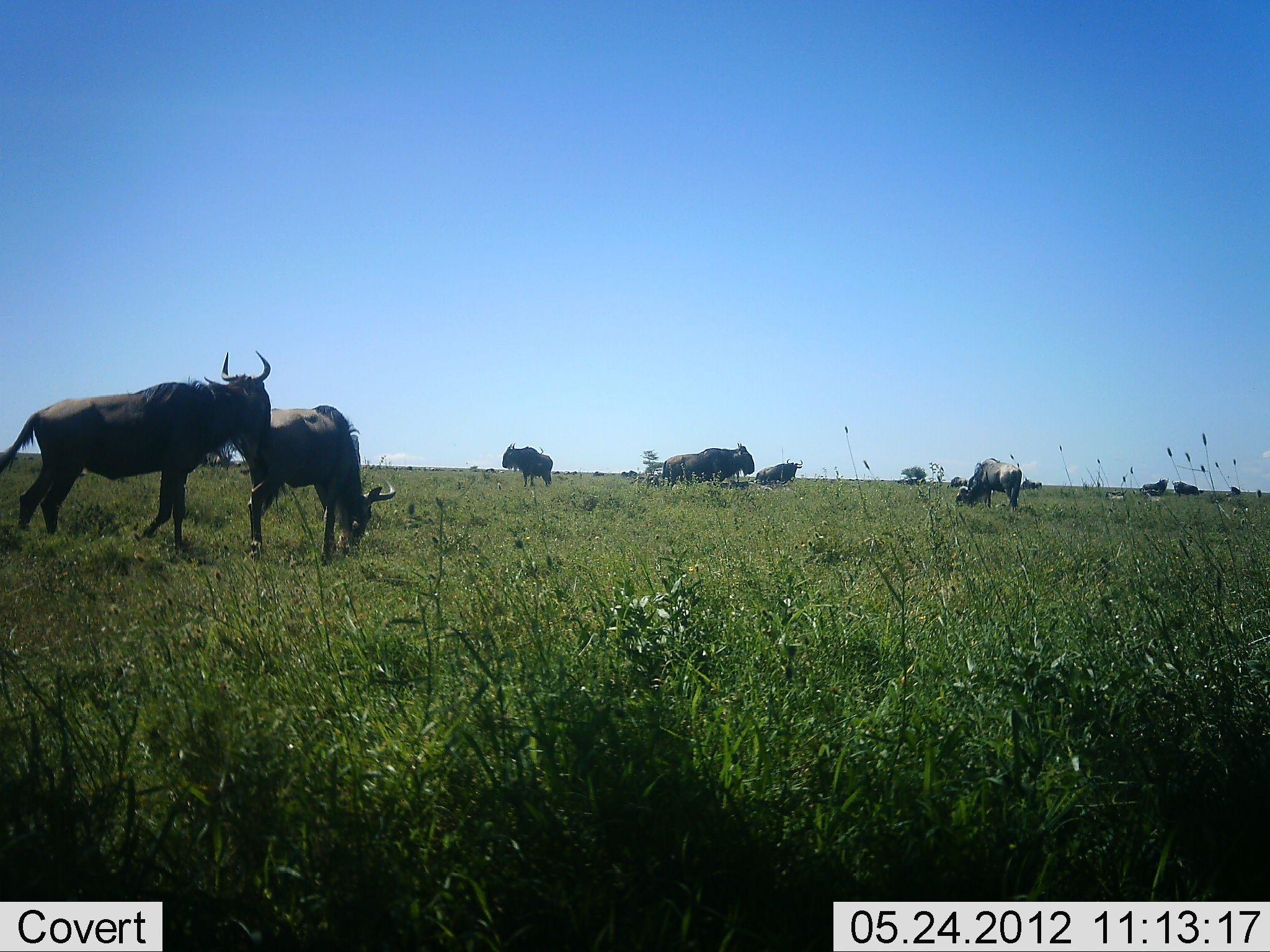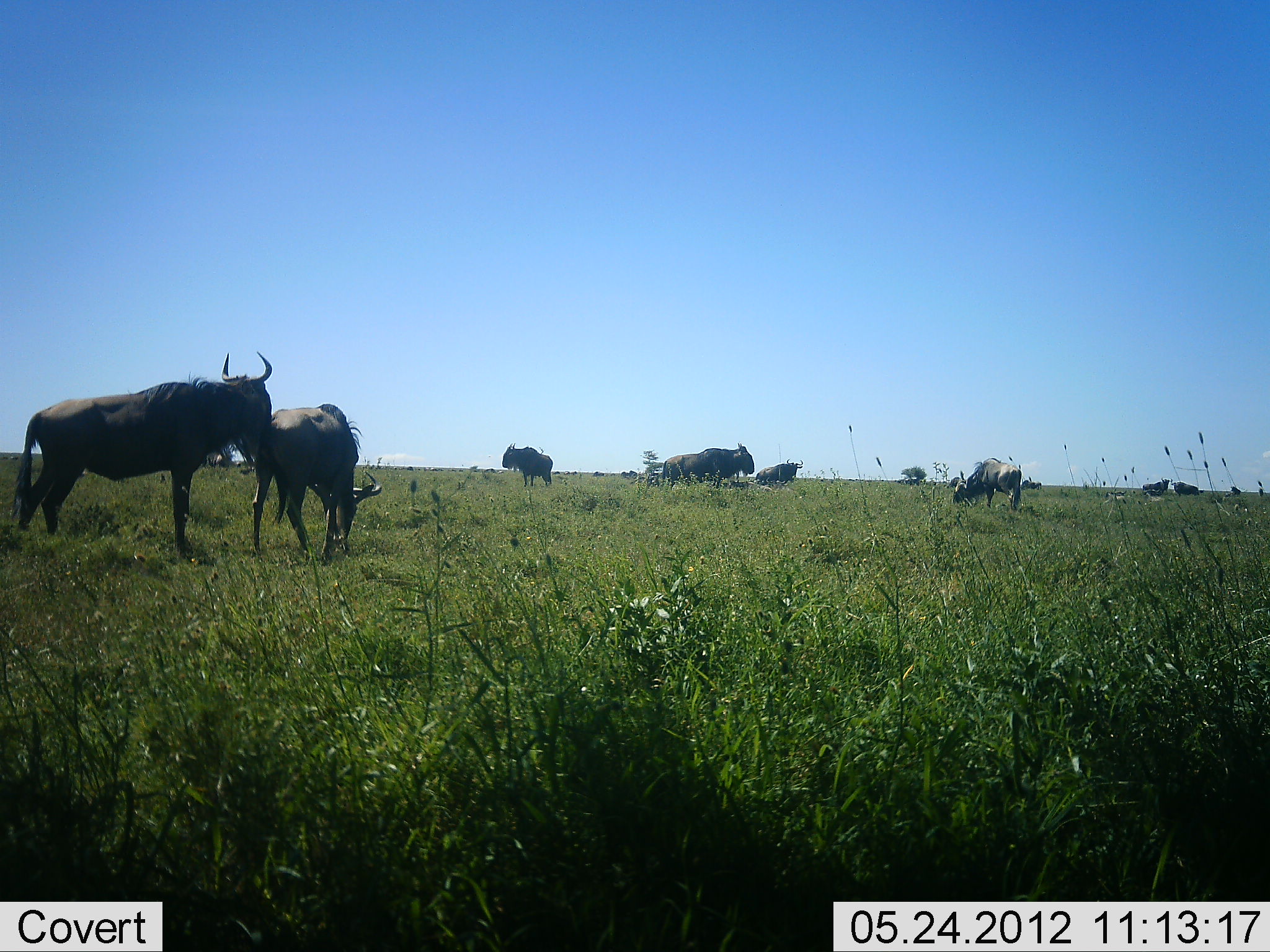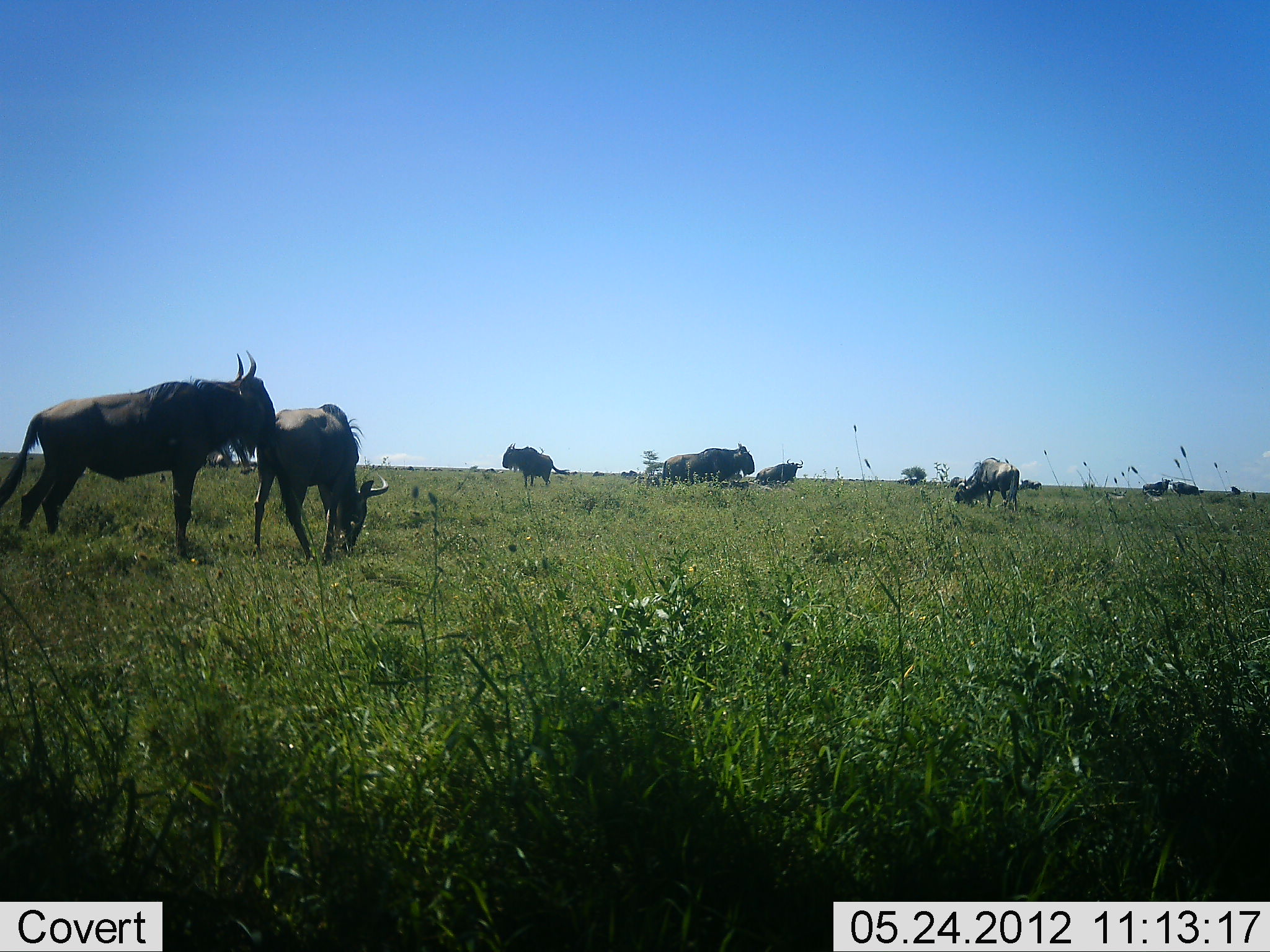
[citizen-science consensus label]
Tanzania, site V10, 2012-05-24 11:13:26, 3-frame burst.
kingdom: Animalia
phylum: Chordata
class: Mammalia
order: Artiodactyla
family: Bovidae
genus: Connochaetes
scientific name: Connochaetes taurinus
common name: blue wildebeest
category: wildebeest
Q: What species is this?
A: Wildebeest (blue wildebeest) (Connochaetes taurinus).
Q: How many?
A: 11-50.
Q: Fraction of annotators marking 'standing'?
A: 100%.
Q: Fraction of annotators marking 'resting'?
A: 10%.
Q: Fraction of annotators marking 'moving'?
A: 20%.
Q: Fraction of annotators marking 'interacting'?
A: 20%.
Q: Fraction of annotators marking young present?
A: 0%.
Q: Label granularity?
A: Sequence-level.